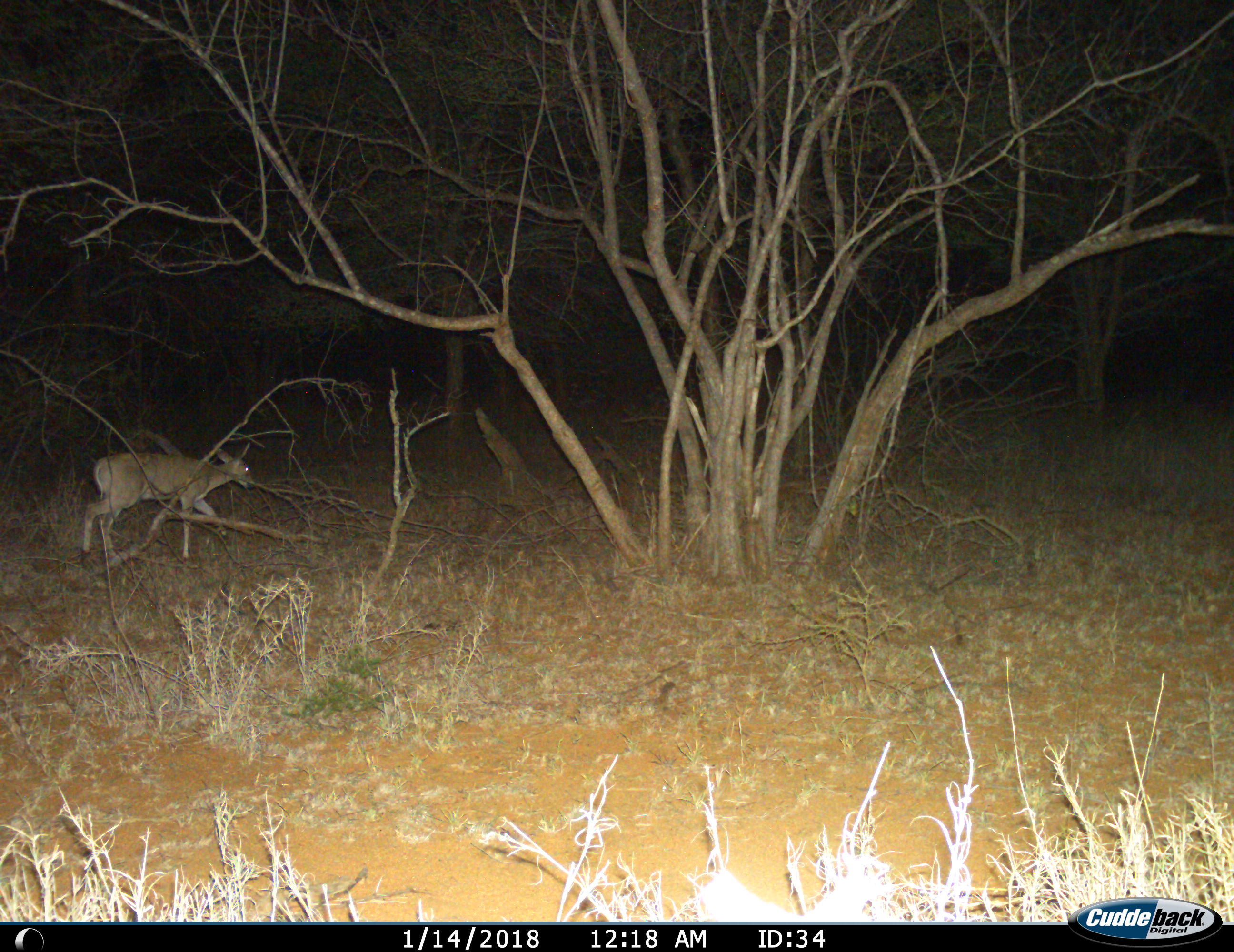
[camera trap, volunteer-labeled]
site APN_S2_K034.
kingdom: Animalia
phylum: Chordata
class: Mammalia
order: Artiodactyla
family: Bovidae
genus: Sylvicapra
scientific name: Sylvicapra grimmia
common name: common duiker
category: duikercommongrey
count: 1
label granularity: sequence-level